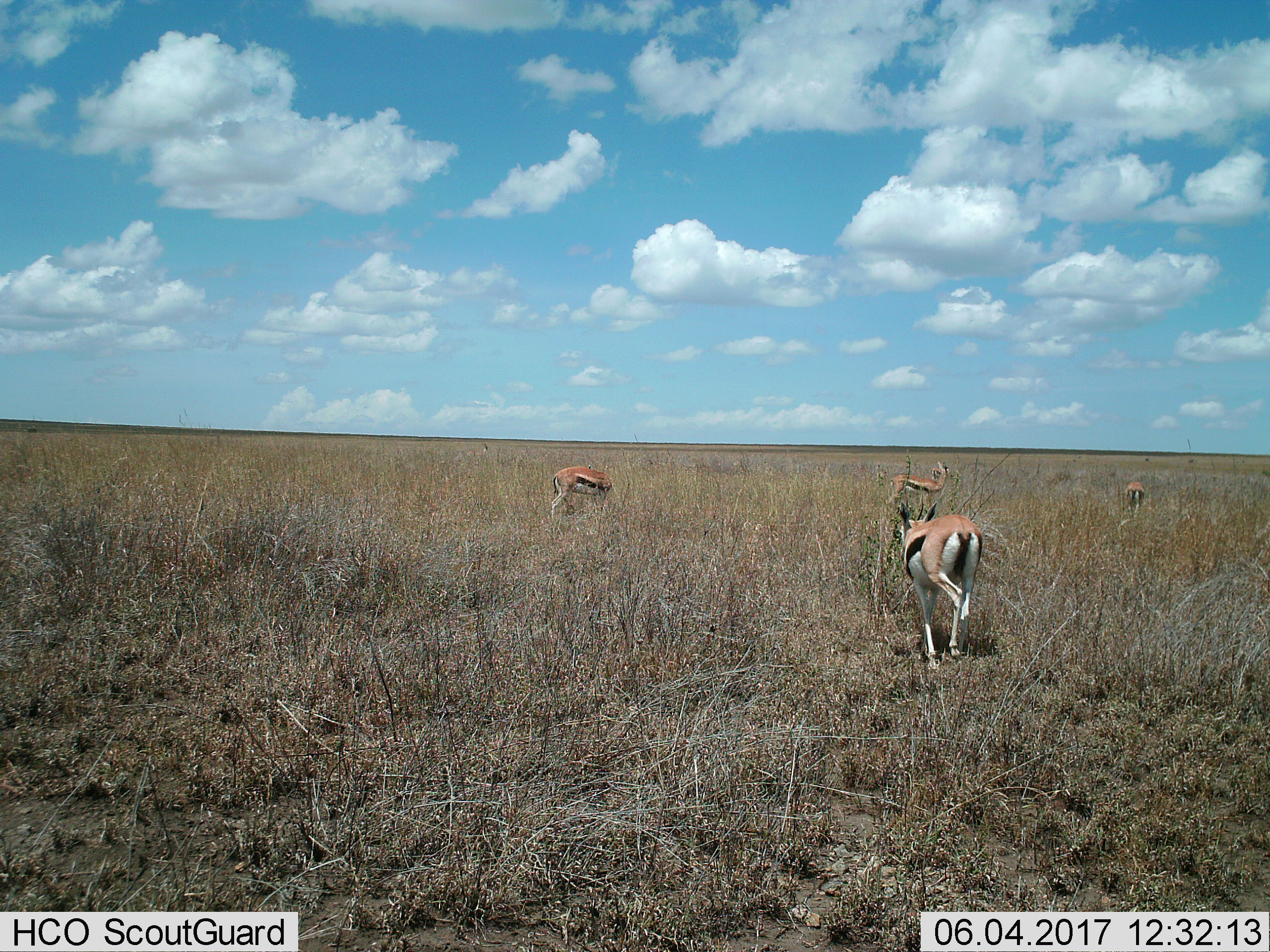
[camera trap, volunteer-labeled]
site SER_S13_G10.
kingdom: Animalia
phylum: Chordata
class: Mammalia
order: Artiodactyla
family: Bovidae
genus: Eudorcas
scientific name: Eudorcas thomsonii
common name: thomson's gazelle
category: gazellethomsons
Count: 4.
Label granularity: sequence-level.